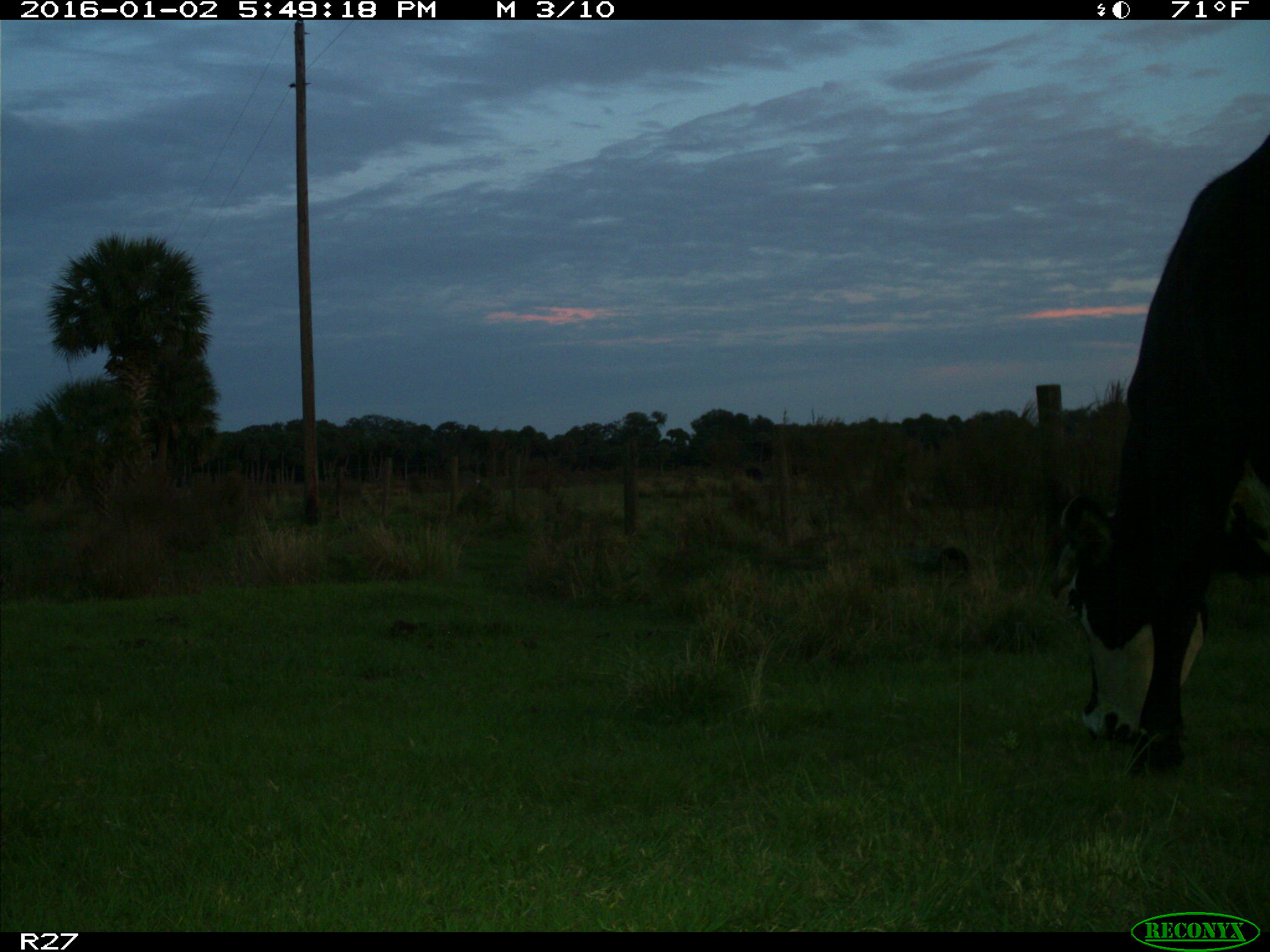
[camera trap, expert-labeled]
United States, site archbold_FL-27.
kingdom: Animalia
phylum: Chordata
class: Mammalia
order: Artiodactyla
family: Bovidae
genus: Bos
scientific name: Bos taurus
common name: domestic cow